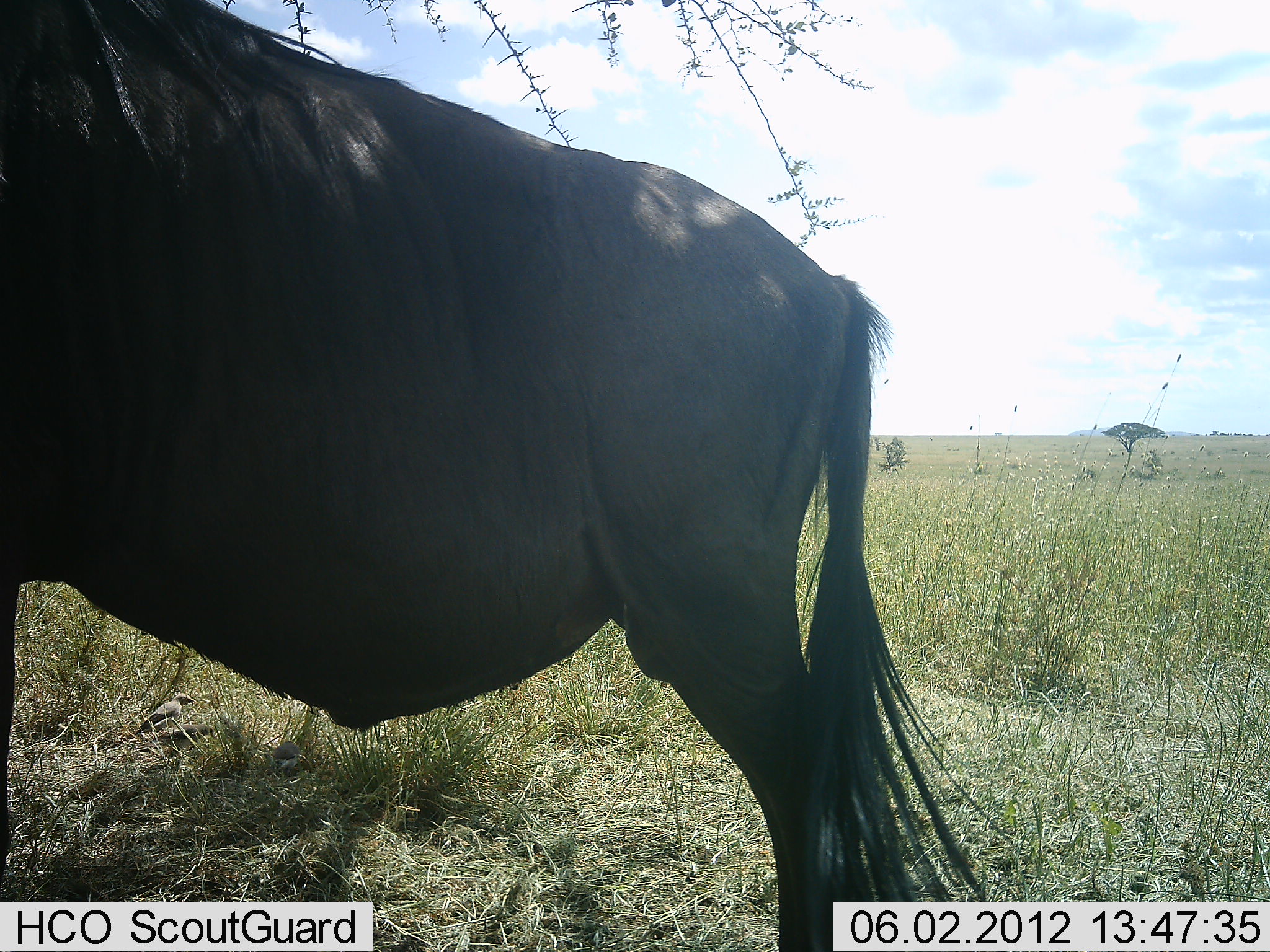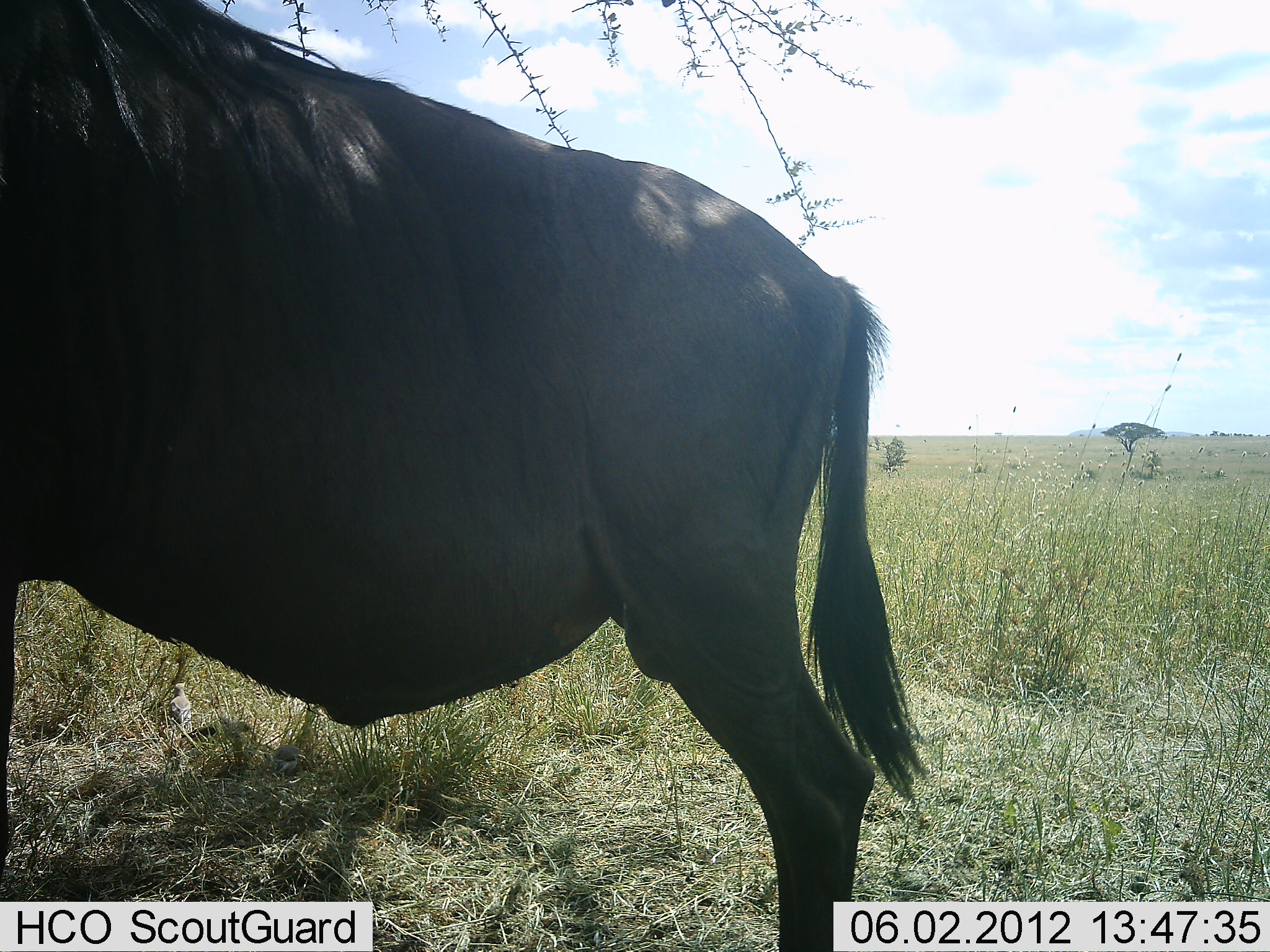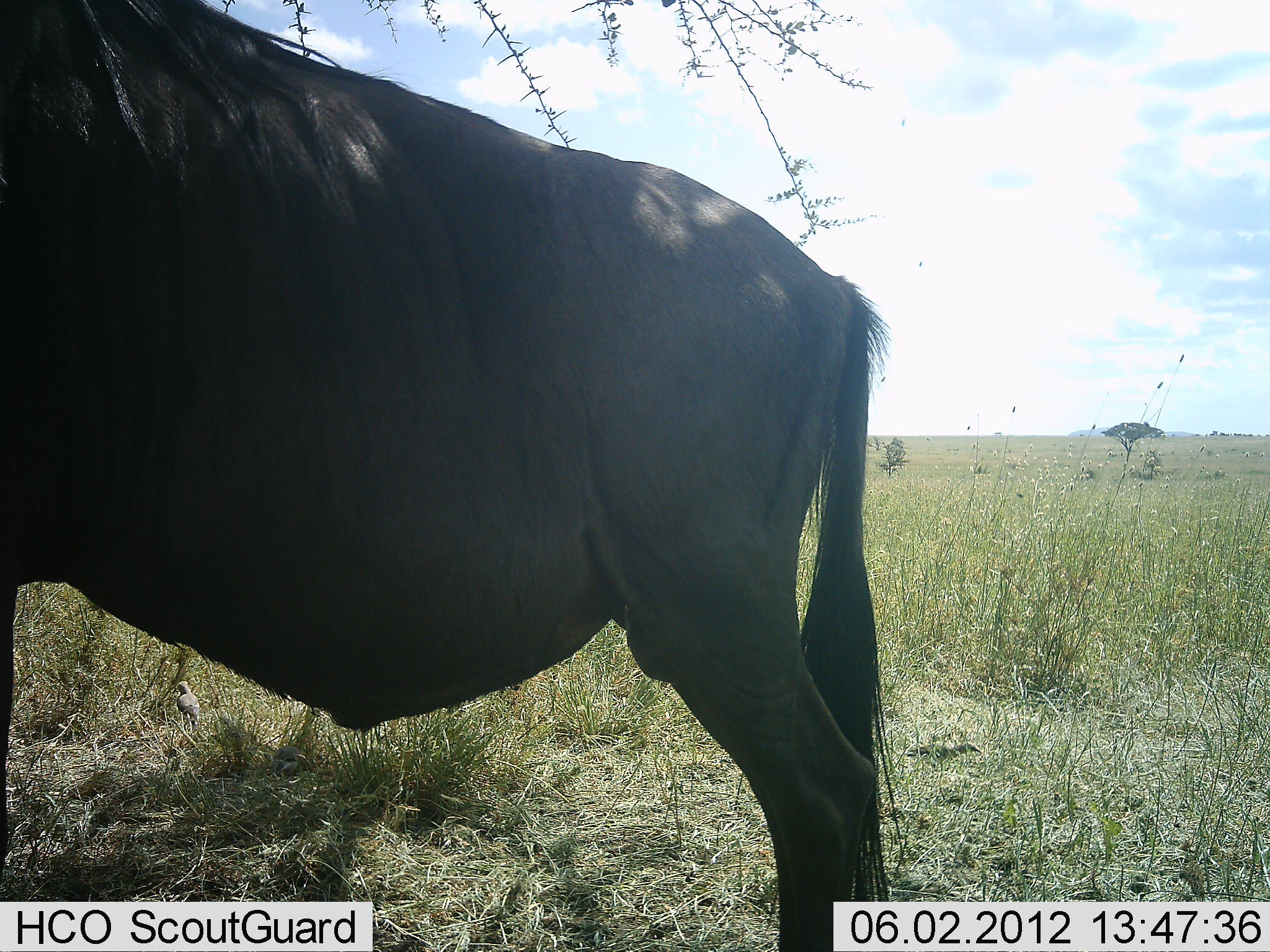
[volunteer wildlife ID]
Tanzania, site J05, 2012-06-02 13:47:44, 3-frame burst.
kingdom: Animalia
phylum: Chordata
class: Aves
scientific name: Aves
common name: bird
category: otherbird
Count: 1.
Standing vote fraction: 40%.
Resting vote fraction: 10%.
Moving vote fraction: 50%.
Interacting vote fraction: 0%.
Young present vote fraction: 0%.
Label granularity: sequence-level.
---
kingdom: Animalia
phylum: Chordata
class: Mammalia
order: Artiodactyla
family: Bovidae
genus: Connochaetes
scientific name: Connochaetes taurinus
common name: blue wildebeest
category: wildebeest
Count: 1.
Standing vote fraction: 100%.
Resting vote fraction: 11%.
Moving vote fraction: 0%.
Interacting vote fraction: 0%.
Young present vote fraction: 0%.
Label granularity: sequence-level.